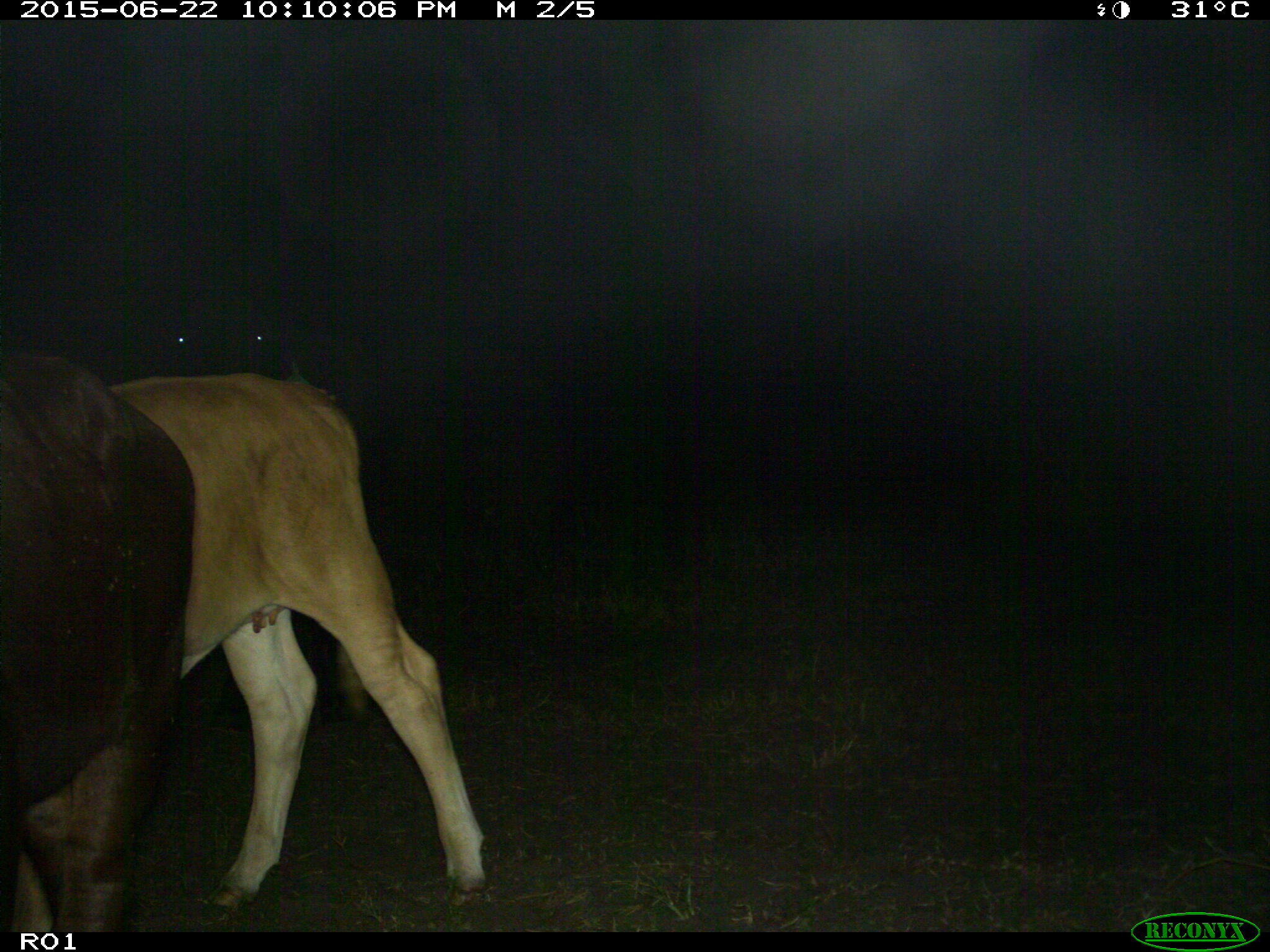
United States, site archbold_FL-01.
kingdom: Animalia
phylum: Chordata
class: Mammalia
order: Artiodactyla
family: Bovidae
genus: Bos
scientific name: Bos taurus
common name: domestic cow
Bos taurus (domestic cow).